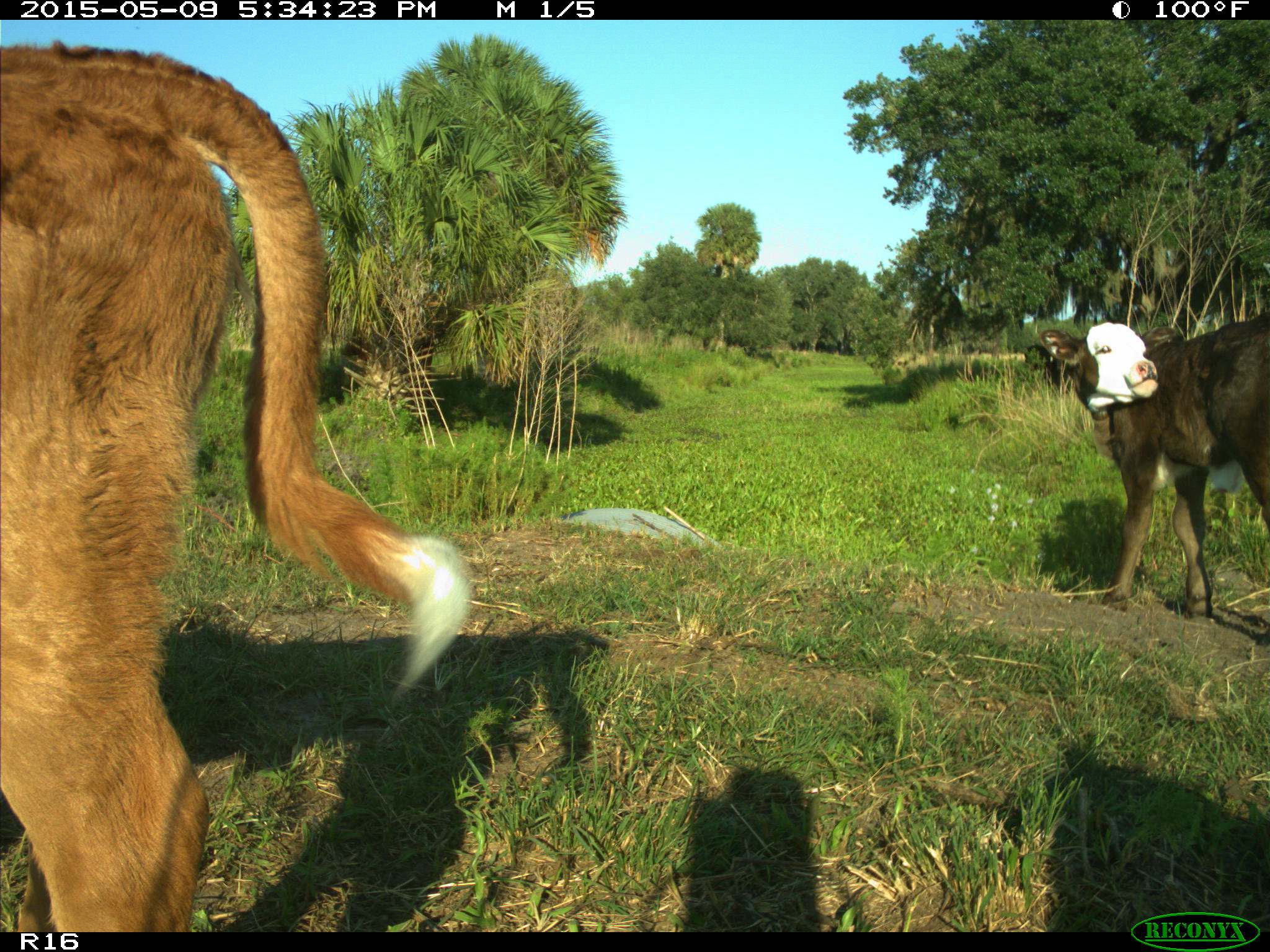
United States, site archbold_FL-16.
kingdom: Animalia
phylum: Chordata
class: Mammalia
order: Artiodactyla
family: Suidae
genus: Sus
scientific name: Sus scrofa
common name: wild boar